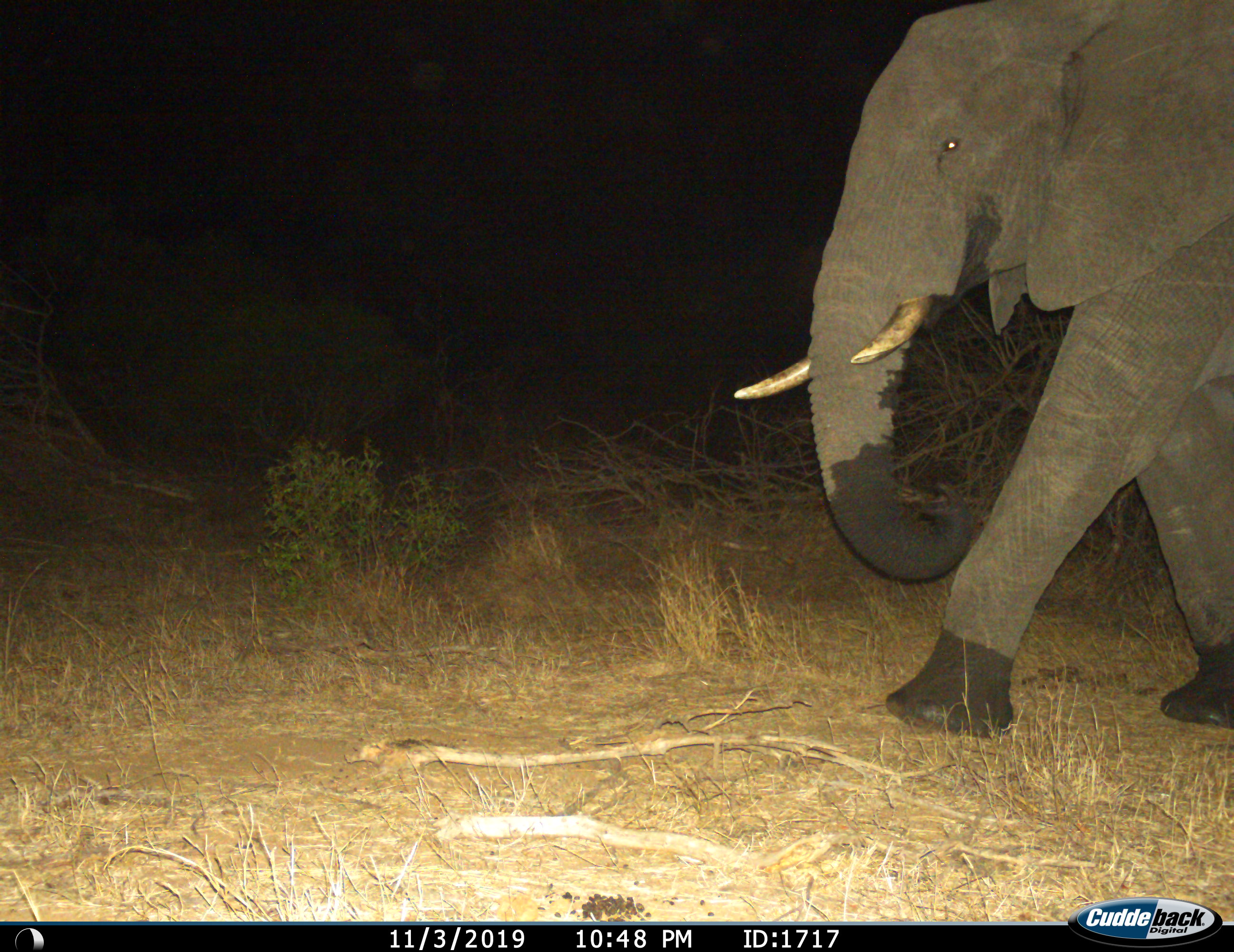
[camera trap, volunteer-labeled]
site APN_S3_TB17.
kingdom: Animalia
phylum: Chordata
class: Mammalia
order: Proboscidea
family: Elephantidae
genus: Loxodonta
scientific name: Loxodonta africana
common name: african bush elephant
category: elephant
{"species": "elephant (african bush elephant) (Loxodonta africana)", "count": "1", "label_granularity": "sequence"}